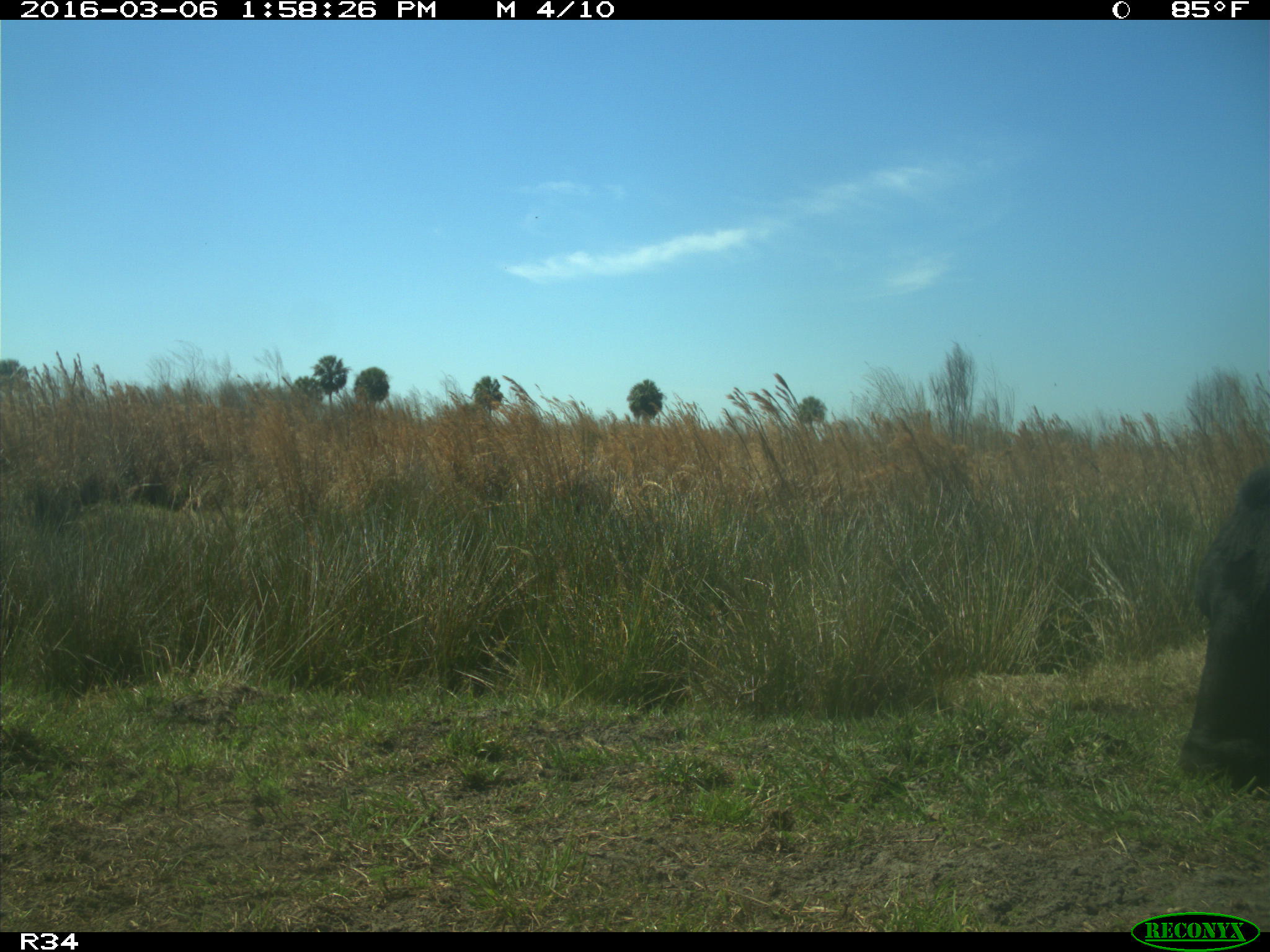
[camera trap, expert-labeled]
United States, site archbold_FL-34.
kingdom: Animalia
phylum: Chordata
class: Mammalia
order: Artiodactyla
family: Bovidae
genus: Bos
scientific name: Bos taurus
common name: domestic cow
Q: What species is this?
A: Bos taurus (domestic cow).